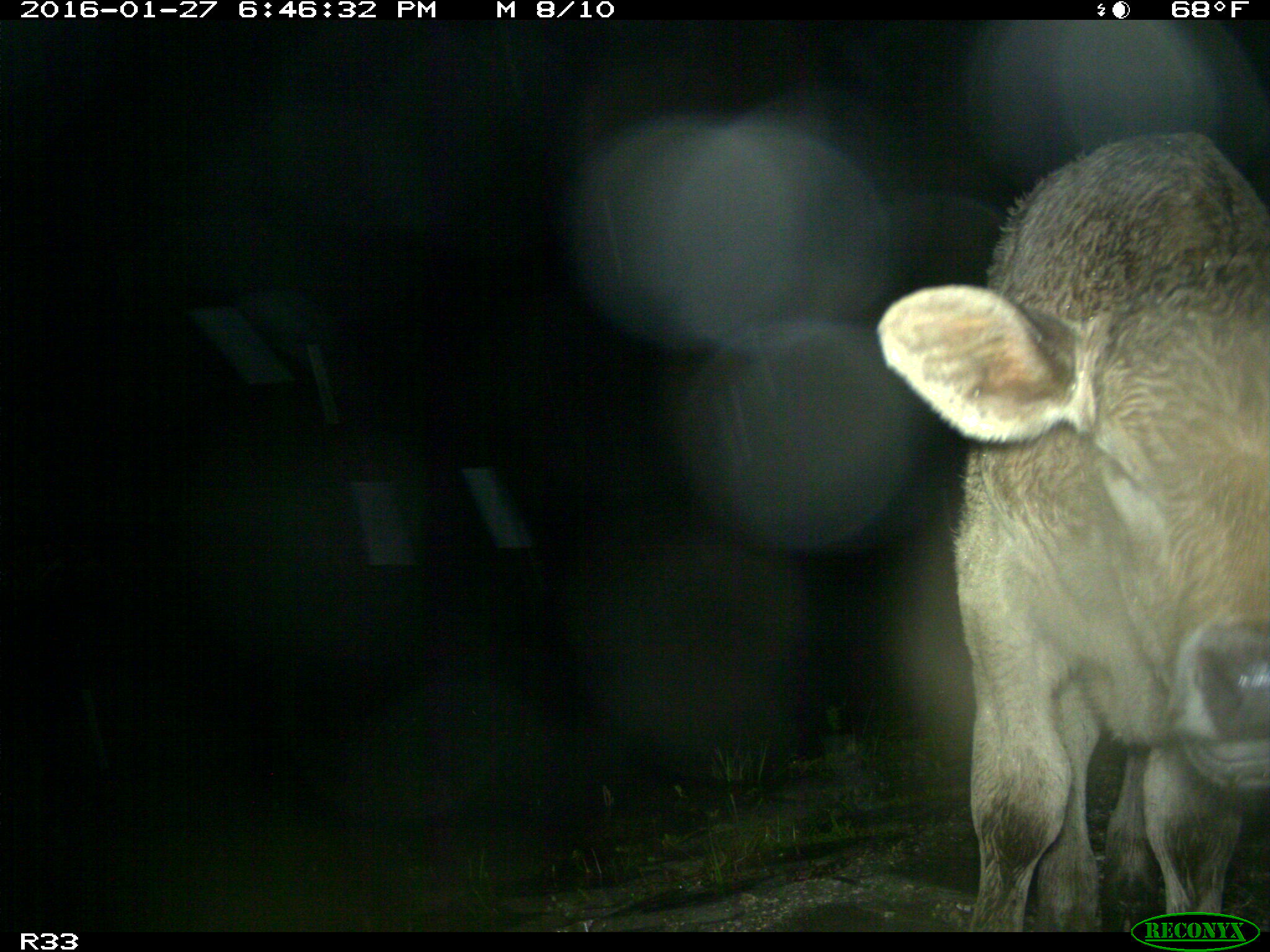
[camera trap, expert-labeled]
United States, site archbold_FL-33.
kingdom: Animalia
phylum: Chordata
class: Mammalia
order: Artiodactyla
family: Bovidae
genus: Bos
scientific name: Bos taurus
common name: domestic cow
Bos taurus (domestic cow).